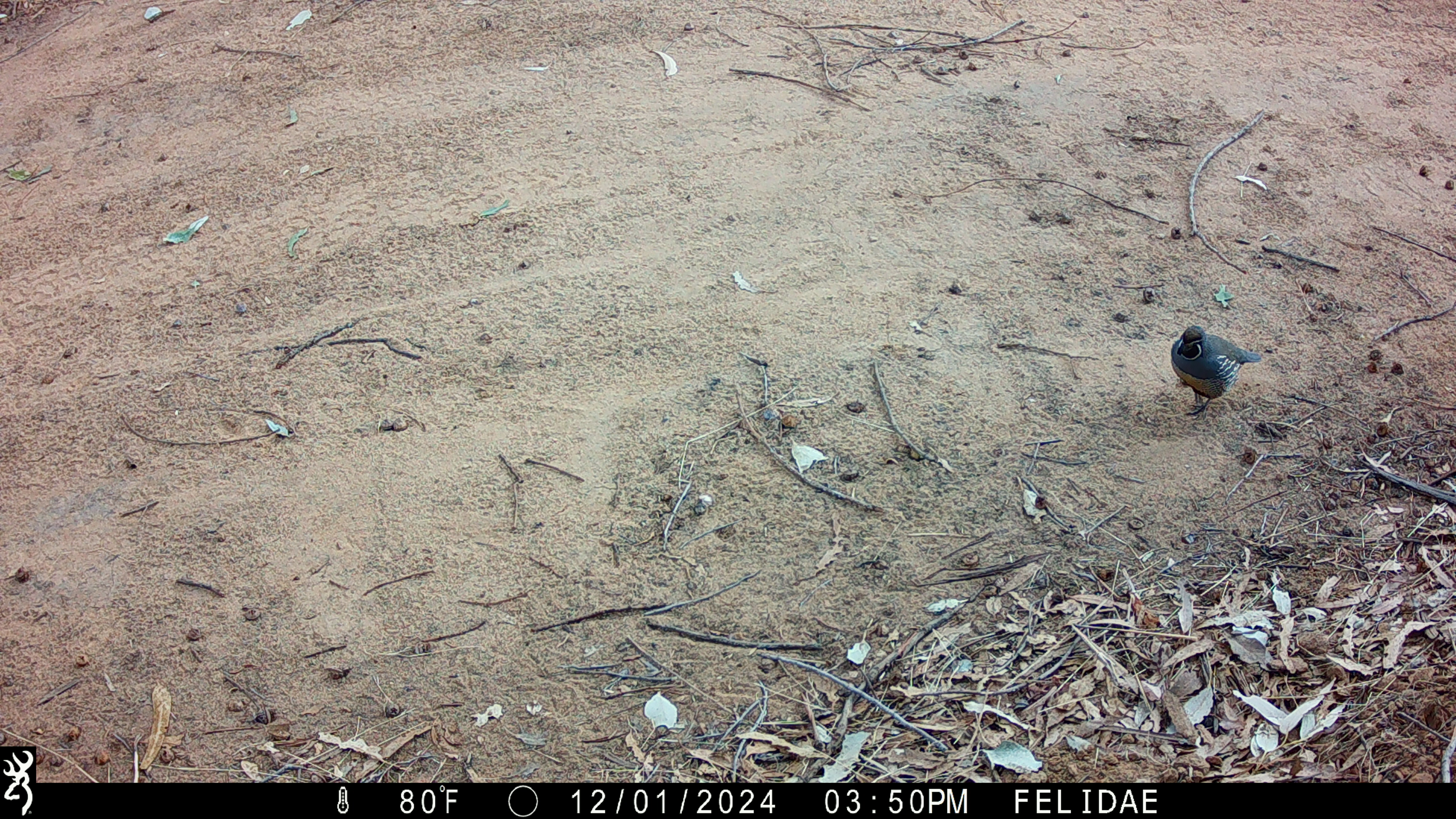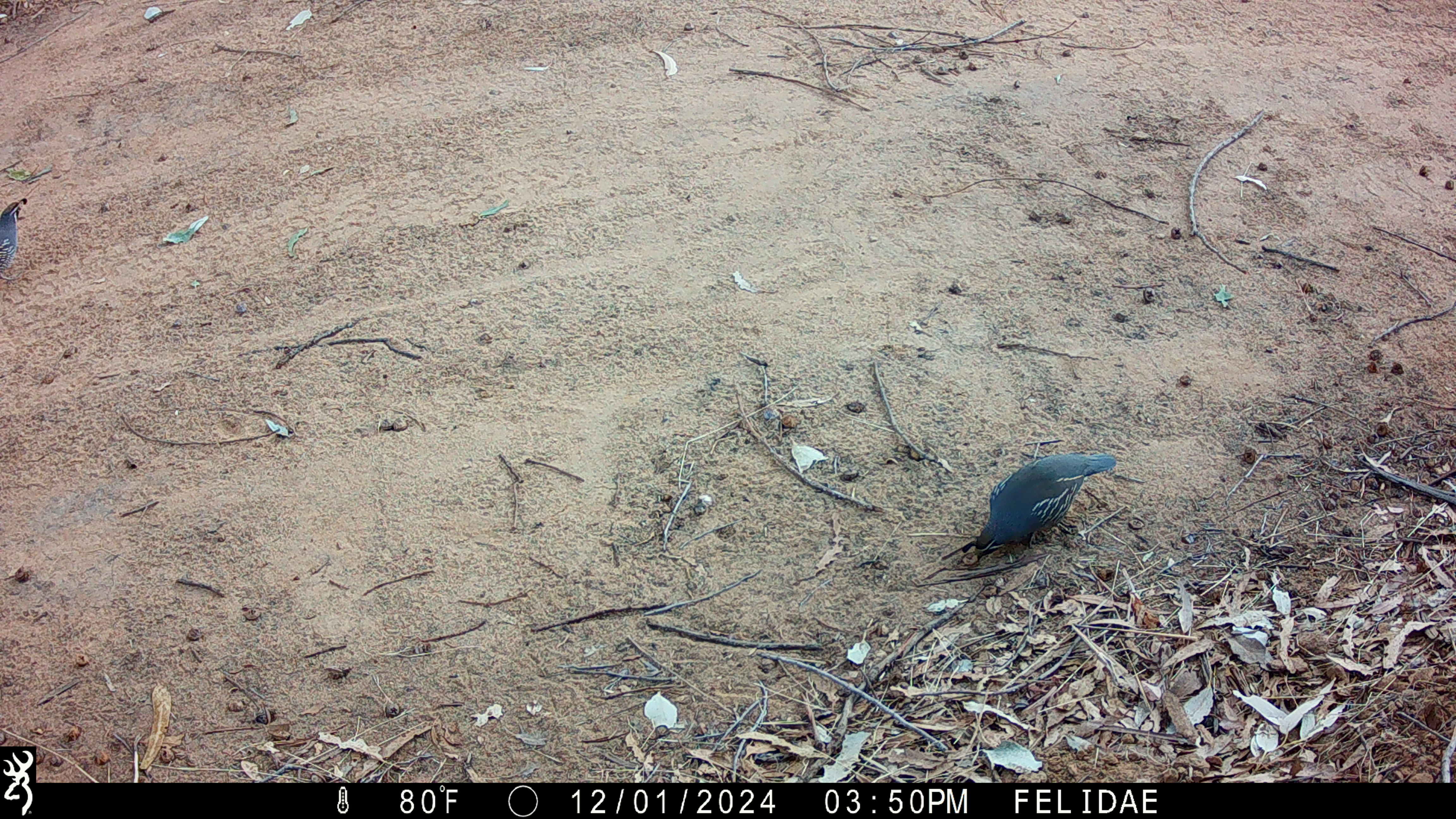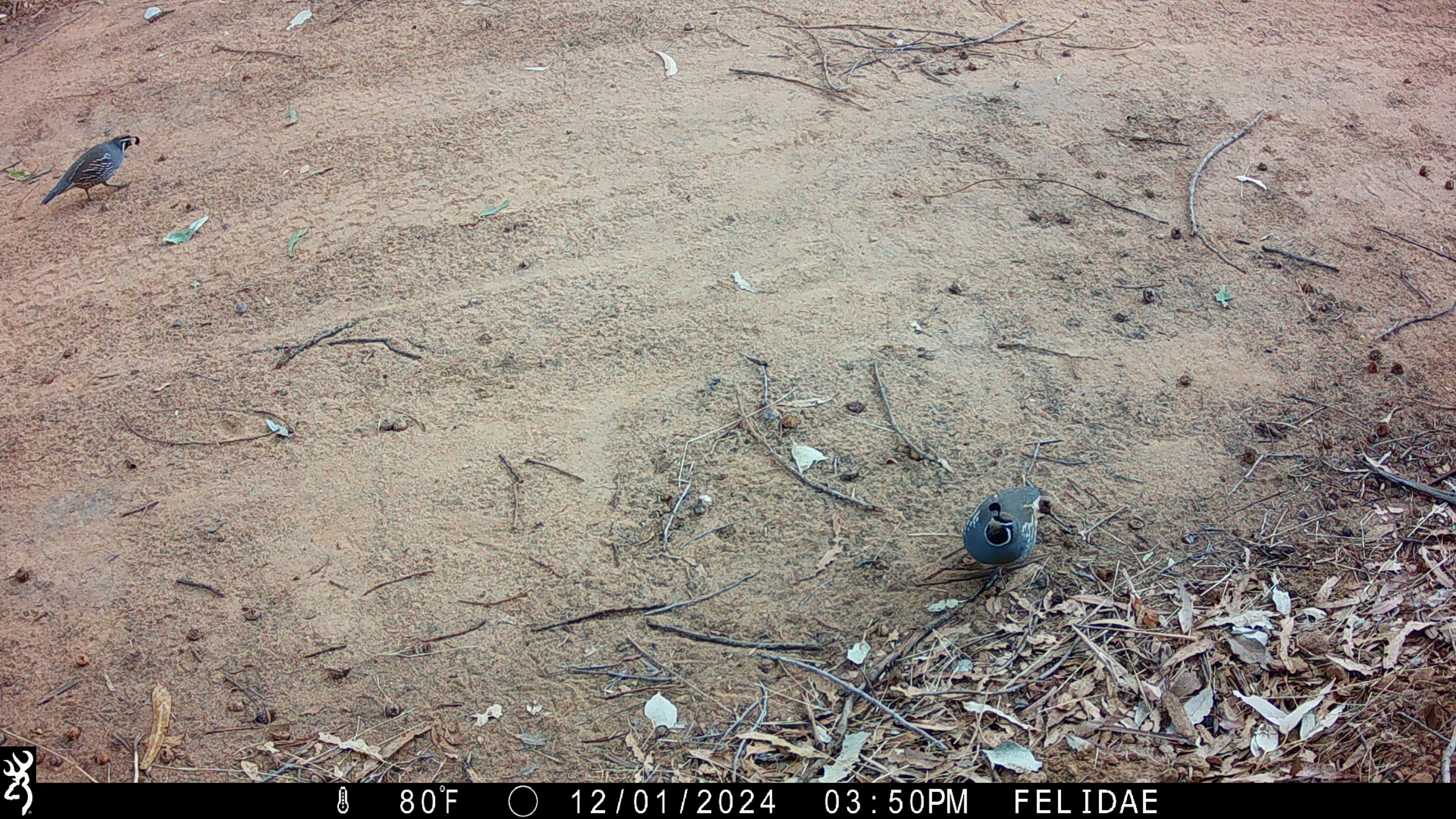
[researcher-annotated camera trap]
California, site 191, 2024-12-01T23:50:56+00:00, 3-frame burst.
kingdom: Animalia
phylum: Chordata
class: Aves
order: Galliformes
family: Odontophoridae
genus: Callipepla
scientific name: Callipepla californica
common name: california quail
California quail (Callipepla californica).